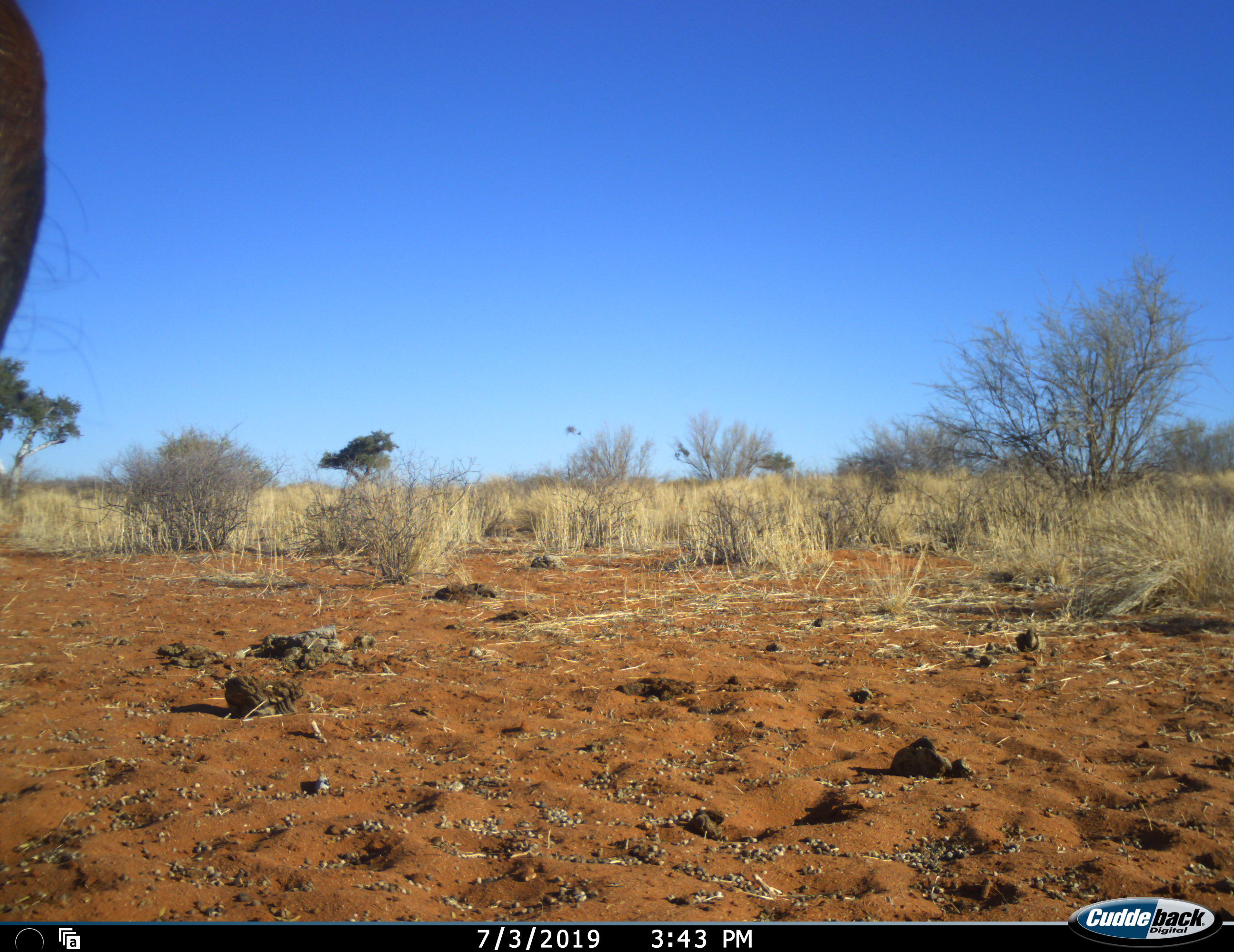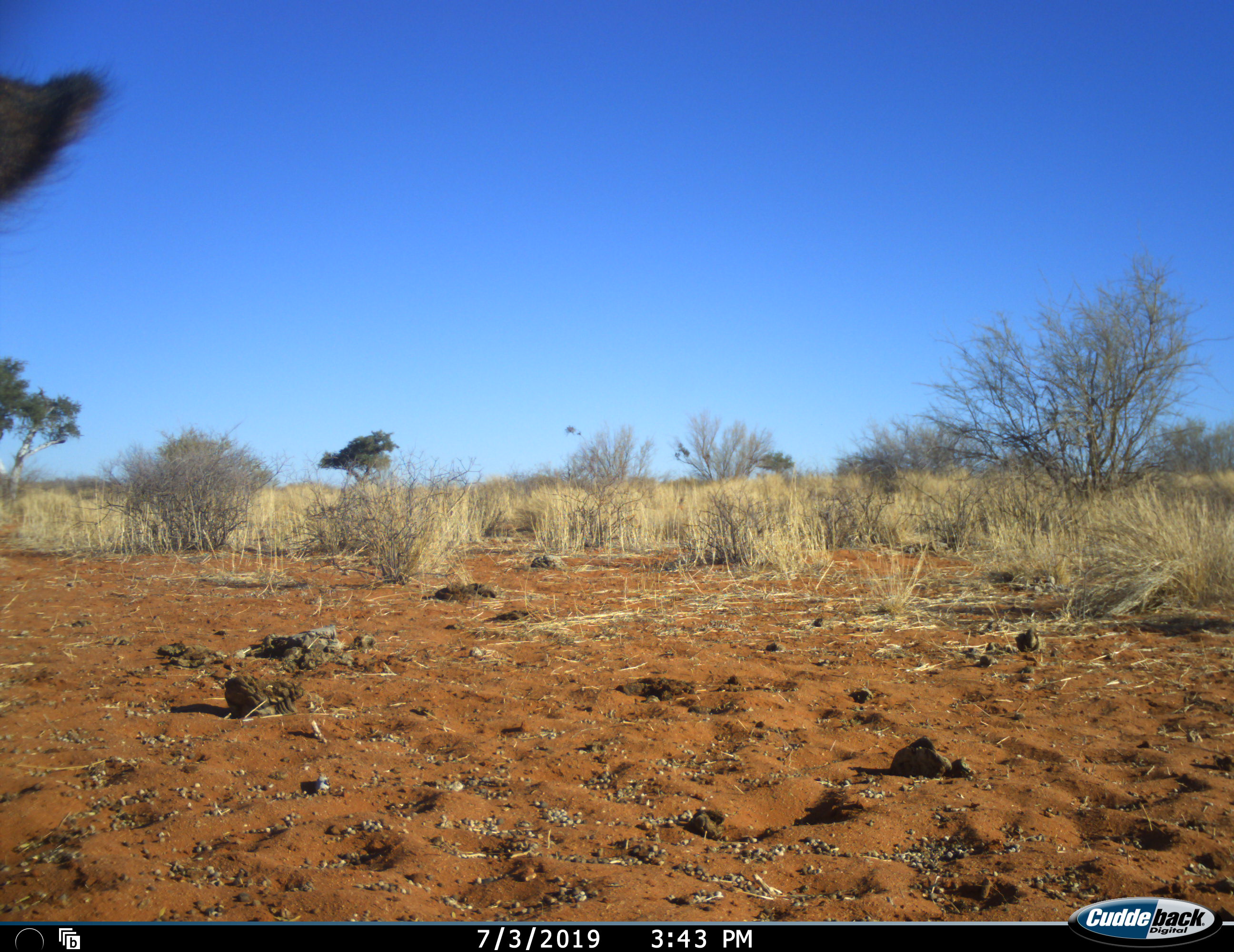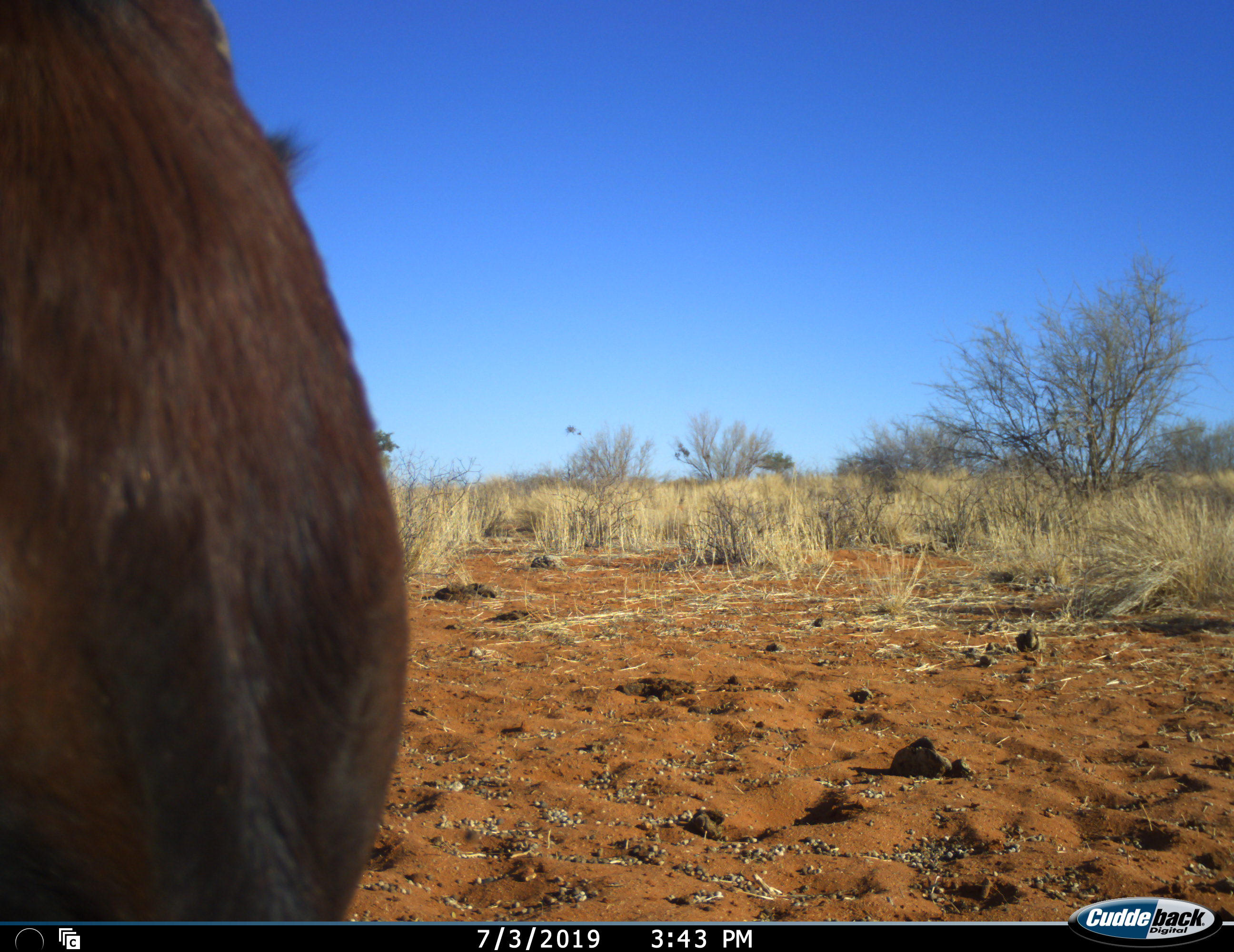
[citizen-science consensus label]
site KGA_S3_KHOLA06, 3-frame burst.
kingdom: Animalia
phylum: Chordata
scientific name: Vertebrata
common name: domestic animal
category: domesticanimal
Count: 1.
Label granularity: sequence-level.